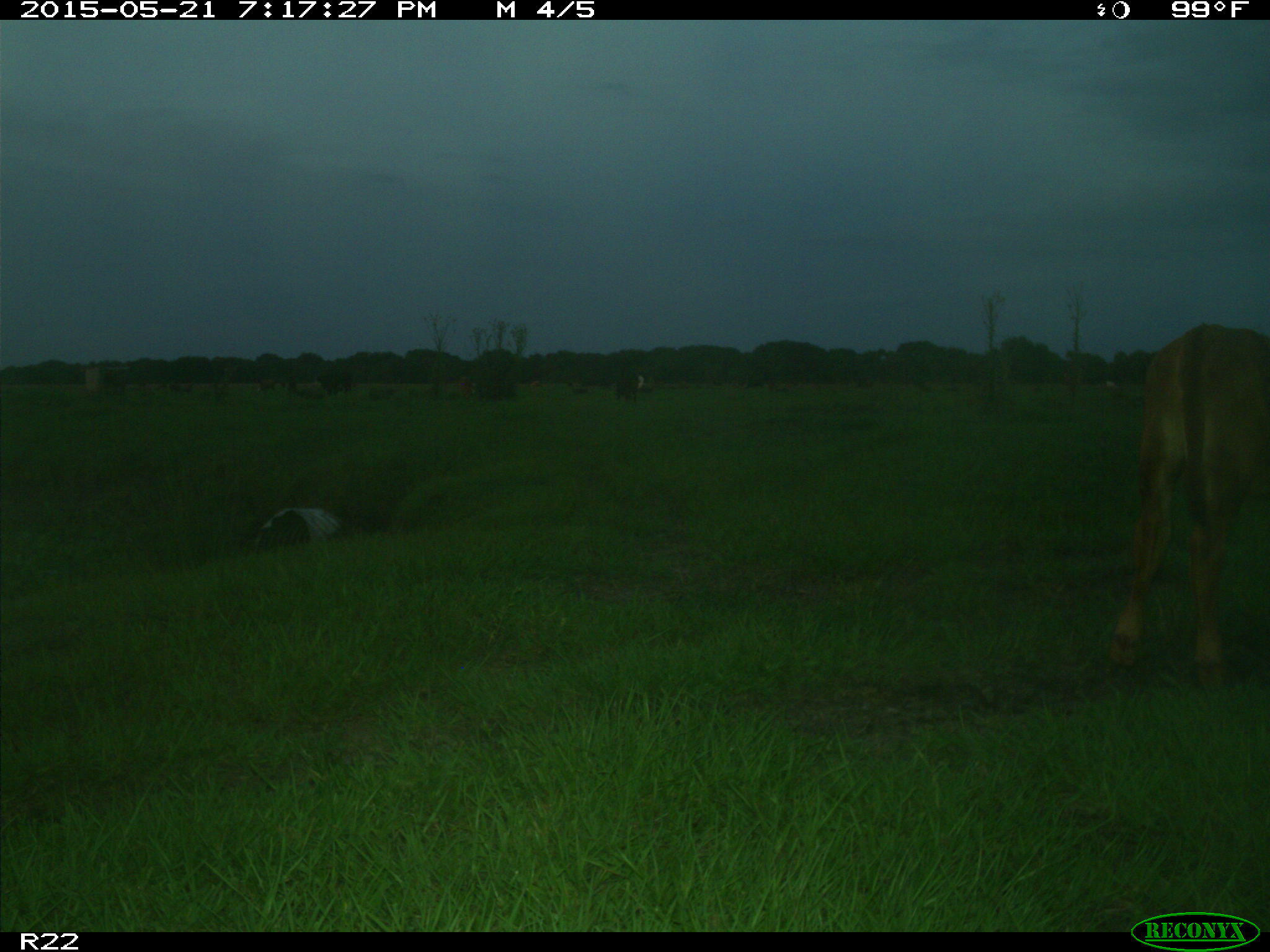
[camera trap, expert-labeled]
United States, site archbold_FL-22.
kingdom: Animalia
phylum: Chordata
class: Mammalia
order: Artiodactyla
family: Bovidae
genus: Bos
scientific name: Bos taurus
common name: domestic cow